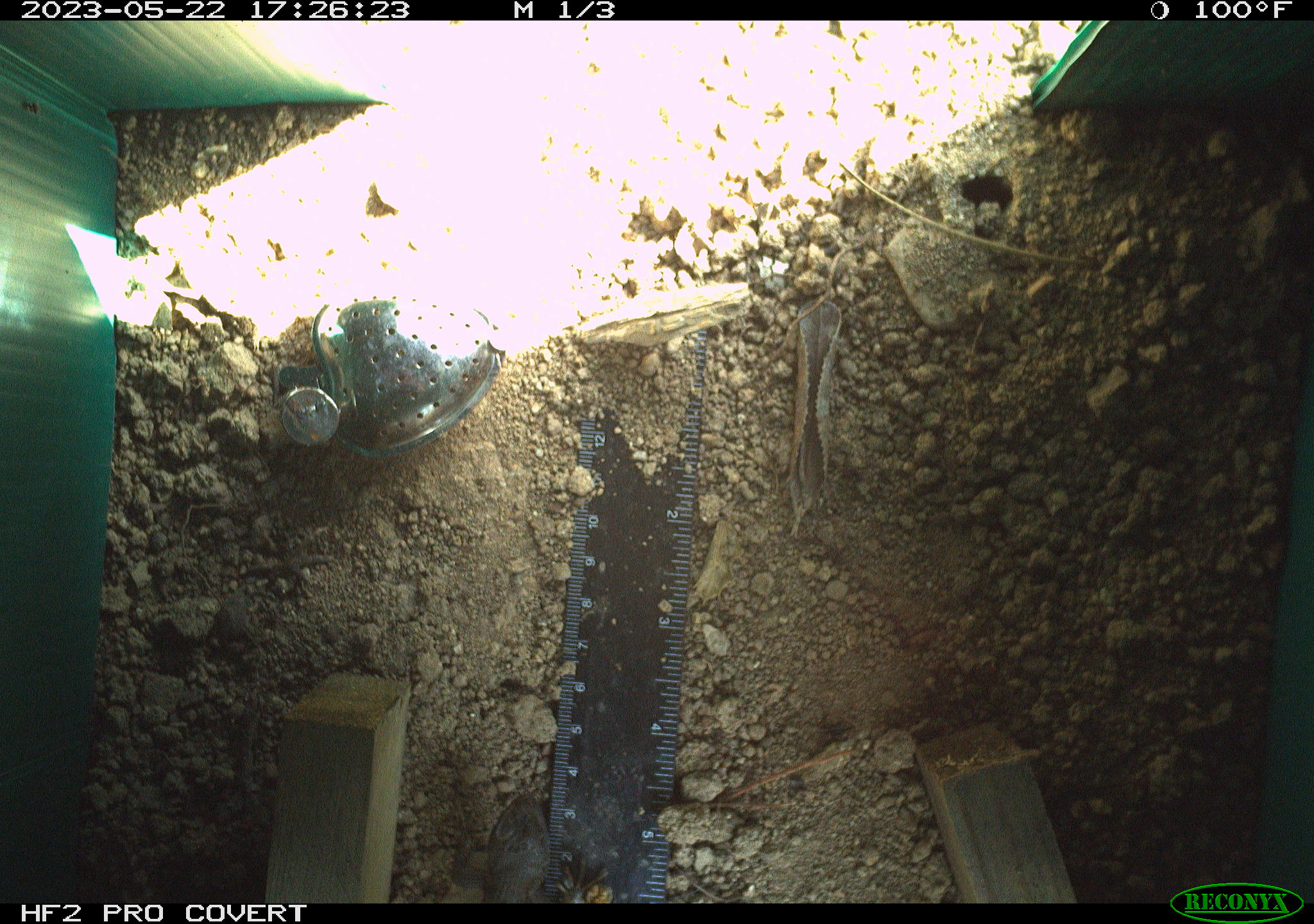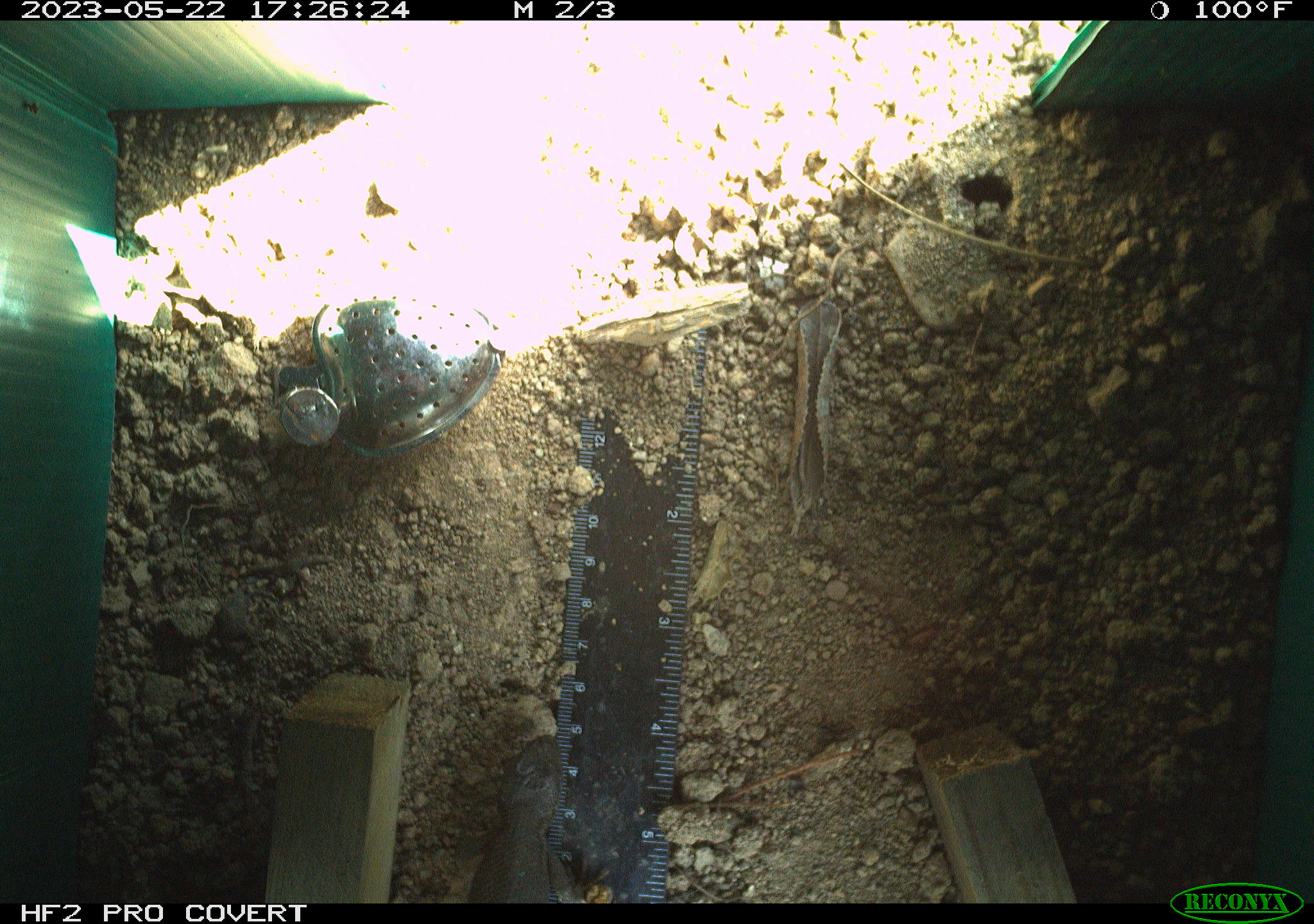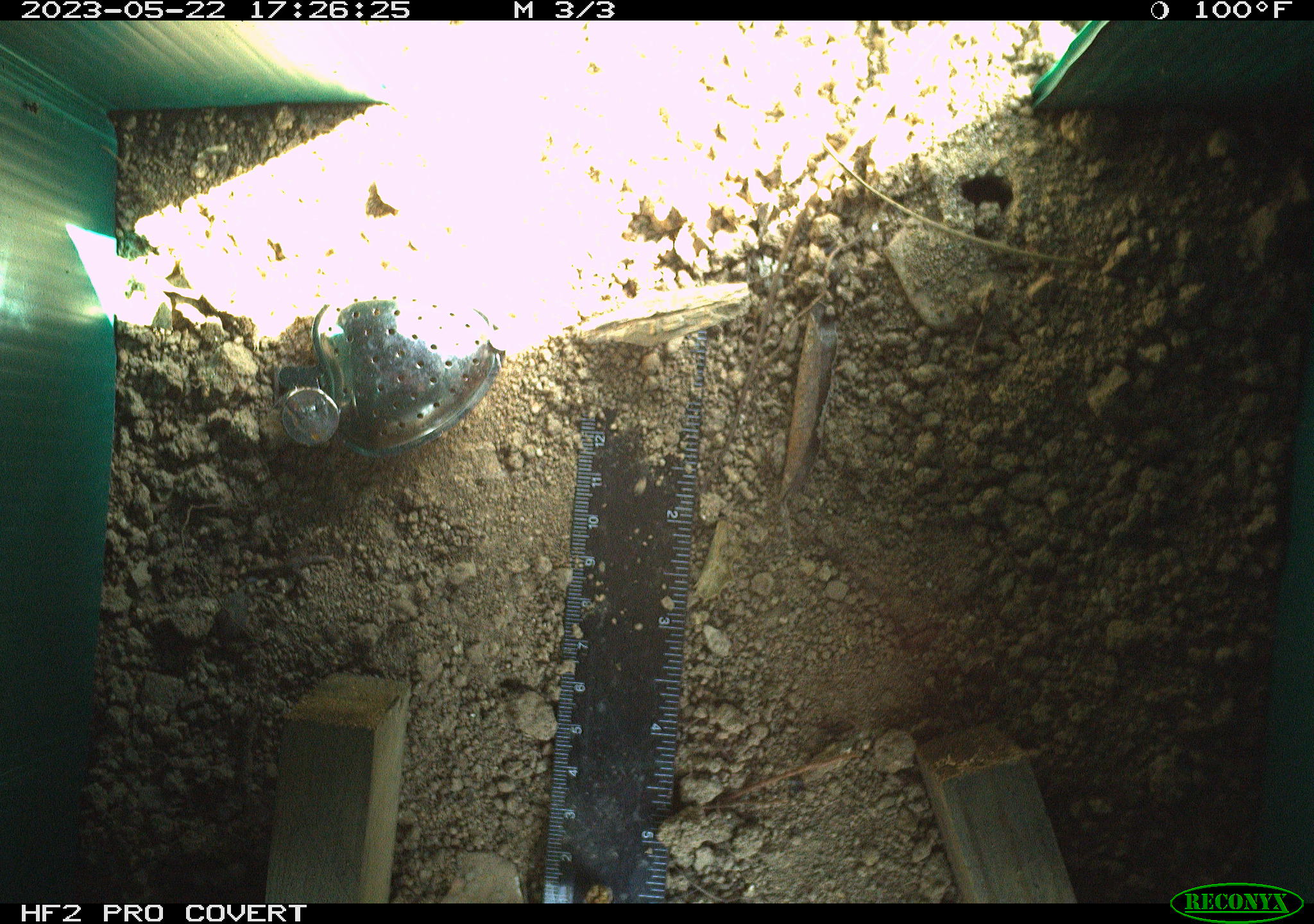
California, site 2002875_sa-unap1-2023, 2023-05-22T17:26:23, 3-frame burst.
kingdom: Animalia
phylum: Chordata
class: Reptilia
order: Squamata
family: Phrynosomatidae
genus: Sceloporus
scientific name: Sceloporus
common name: spiny lizards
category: sceloporus species